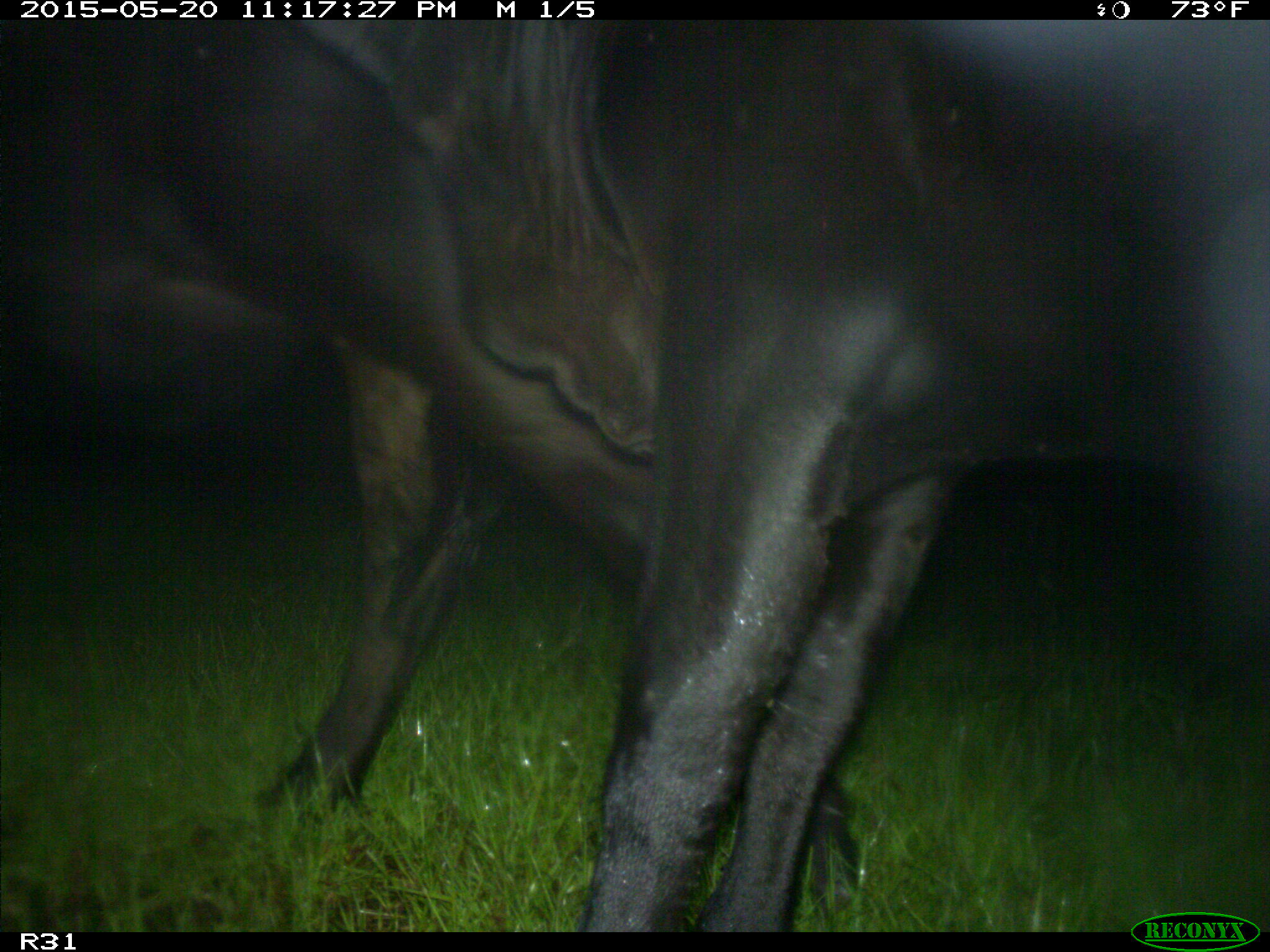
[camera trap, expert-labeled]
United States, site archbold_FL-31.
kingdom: Animalia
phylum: Chordata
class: Mammalia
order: Artiodactyla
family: Bovidae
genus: Bos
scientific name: Bos taurus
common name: domestic cow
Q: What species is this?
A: Bos taurus (domestic cow).